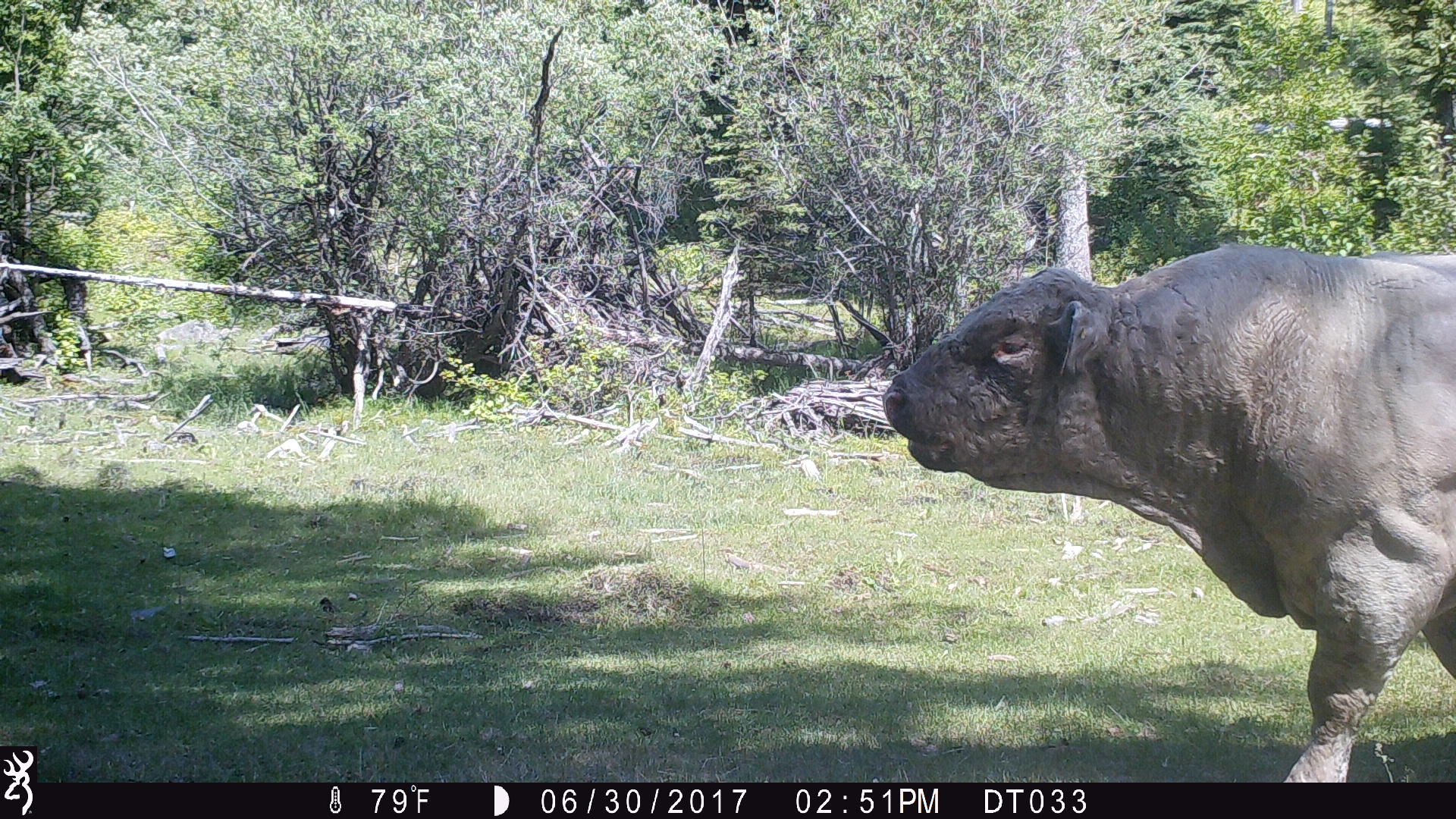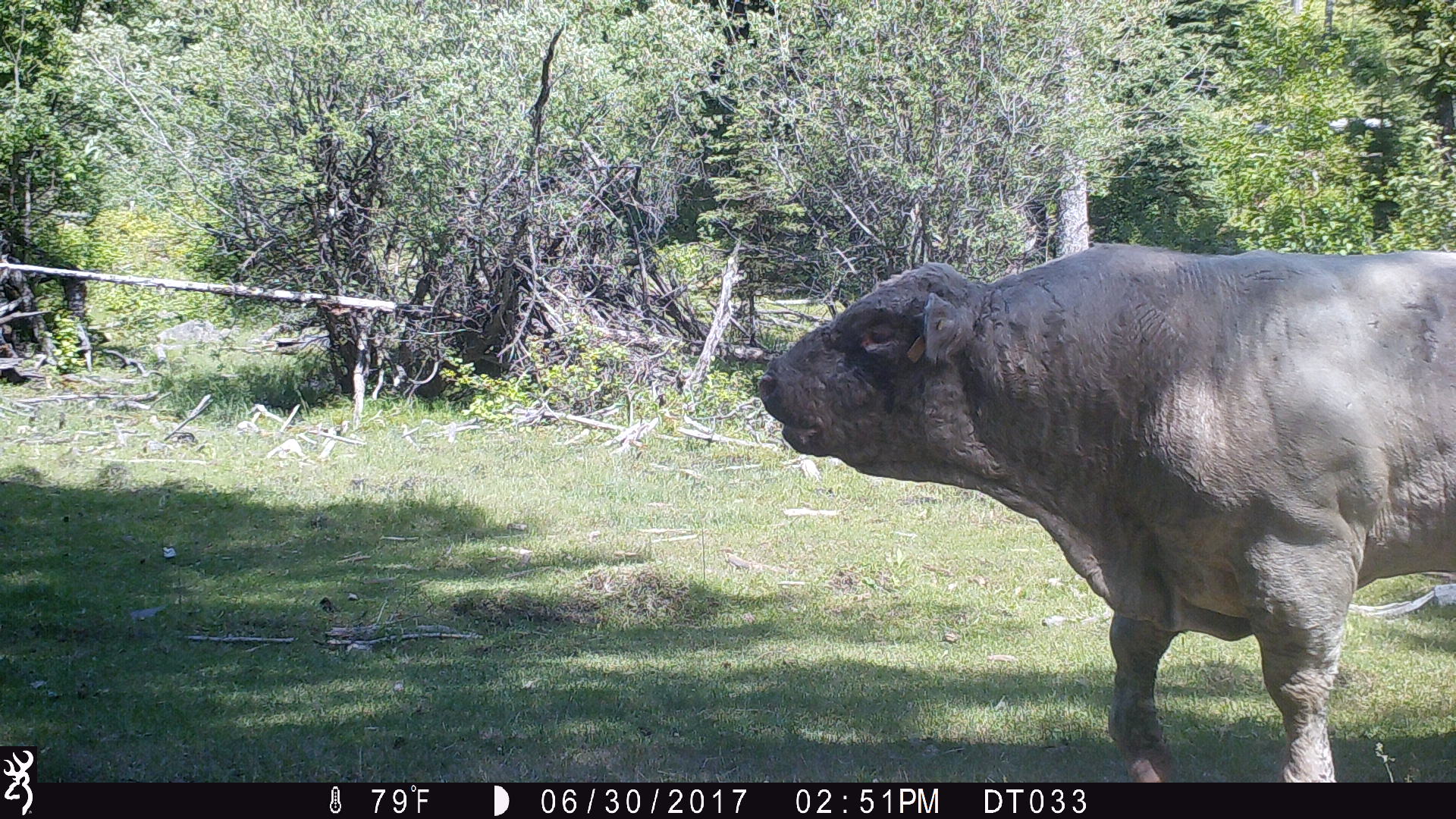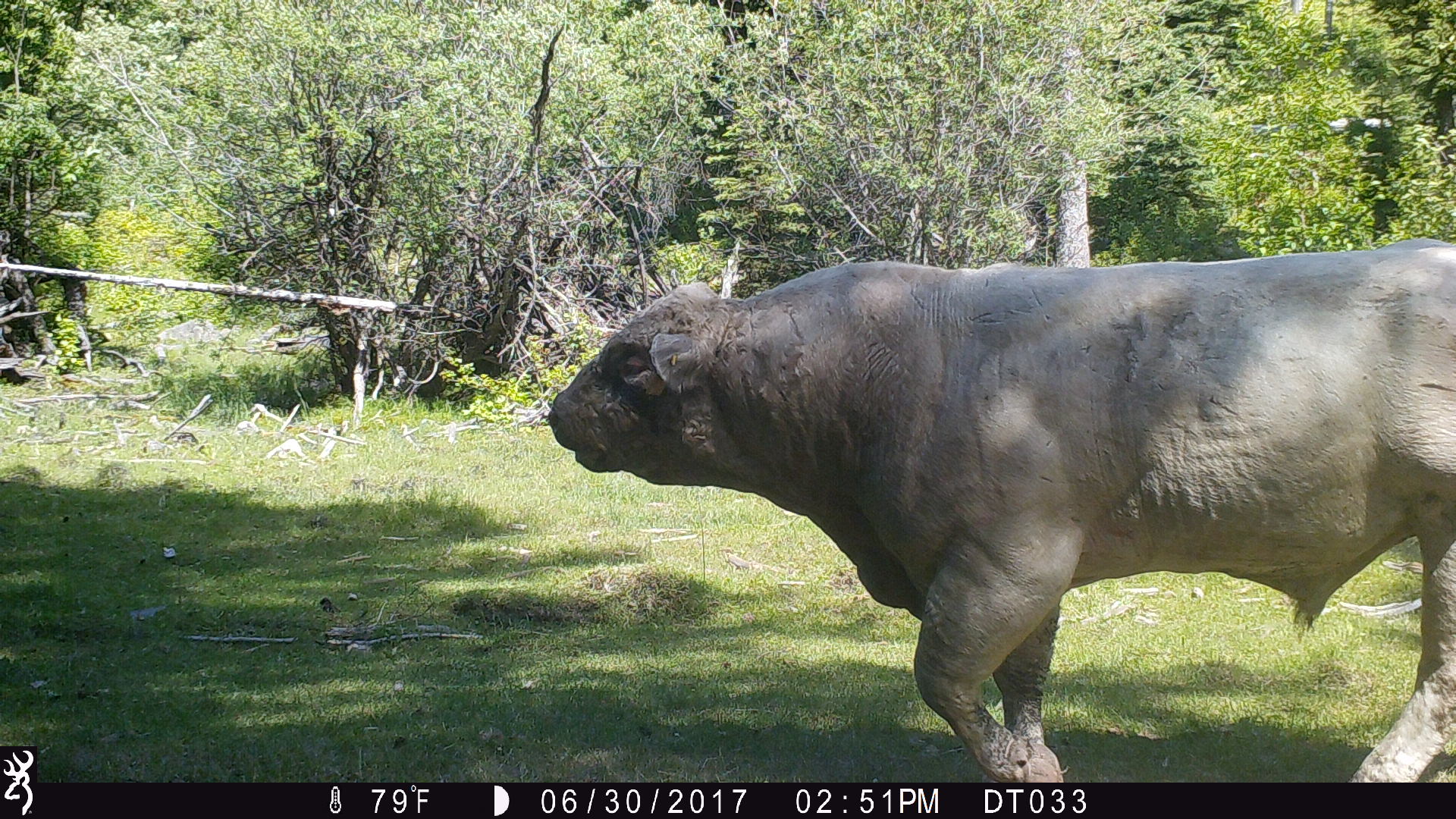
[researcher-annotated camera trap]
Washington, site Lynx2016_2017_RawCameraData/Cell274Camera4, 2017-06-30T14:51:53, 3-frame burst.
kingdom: Animalia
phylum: Chordata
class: Mammalia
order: Artiodactyla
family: Bovidae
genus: Bos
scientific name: Bos taurus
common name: domestic cattle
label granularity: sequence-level